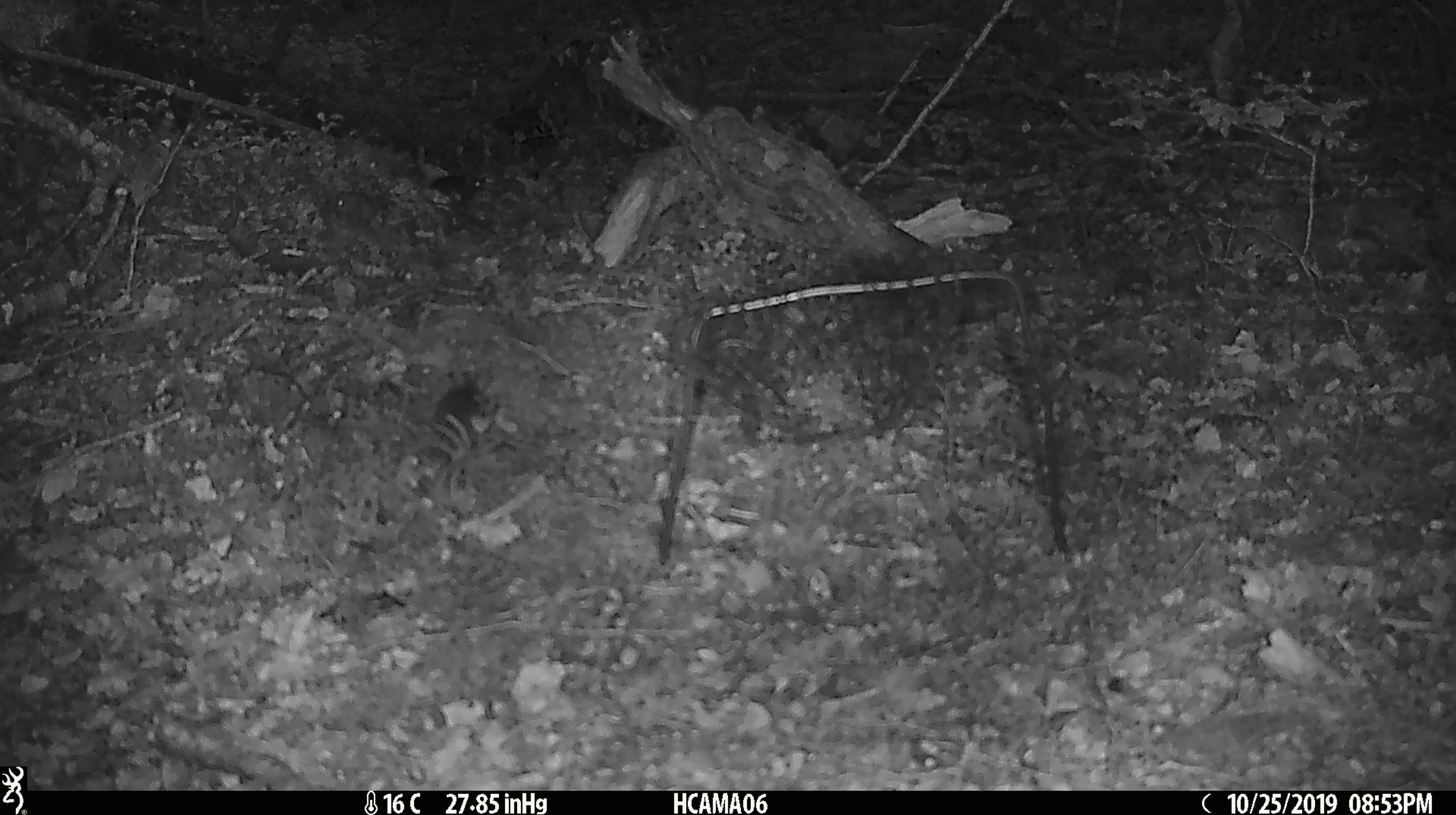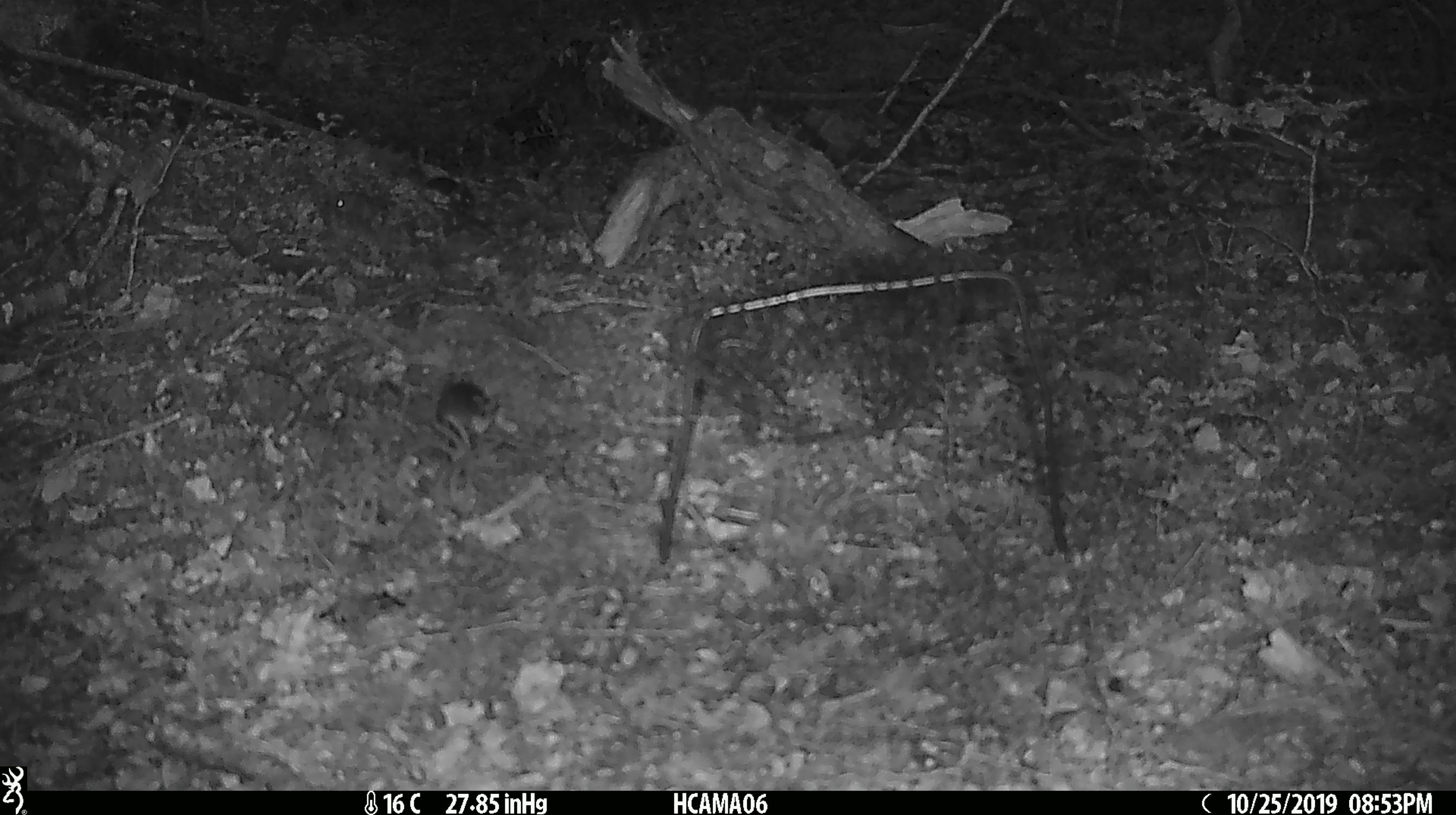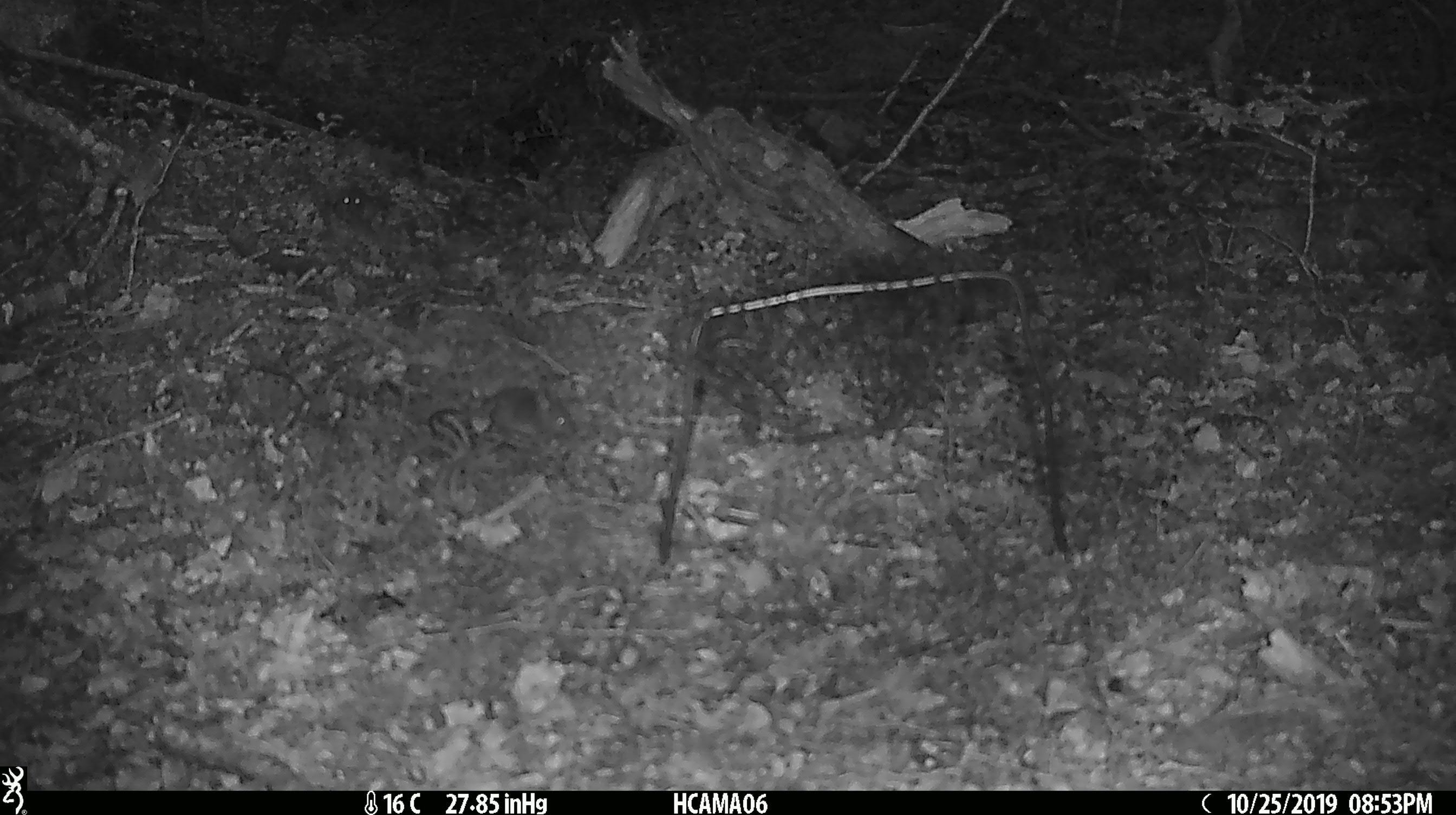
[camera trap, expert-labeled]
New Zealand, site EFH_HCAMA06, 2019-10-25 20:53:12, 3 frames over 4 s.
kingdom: Animalia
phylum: Chordata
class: Mammalia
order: Rodentia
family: Muridae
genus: Mus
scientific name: Mus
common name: mouse